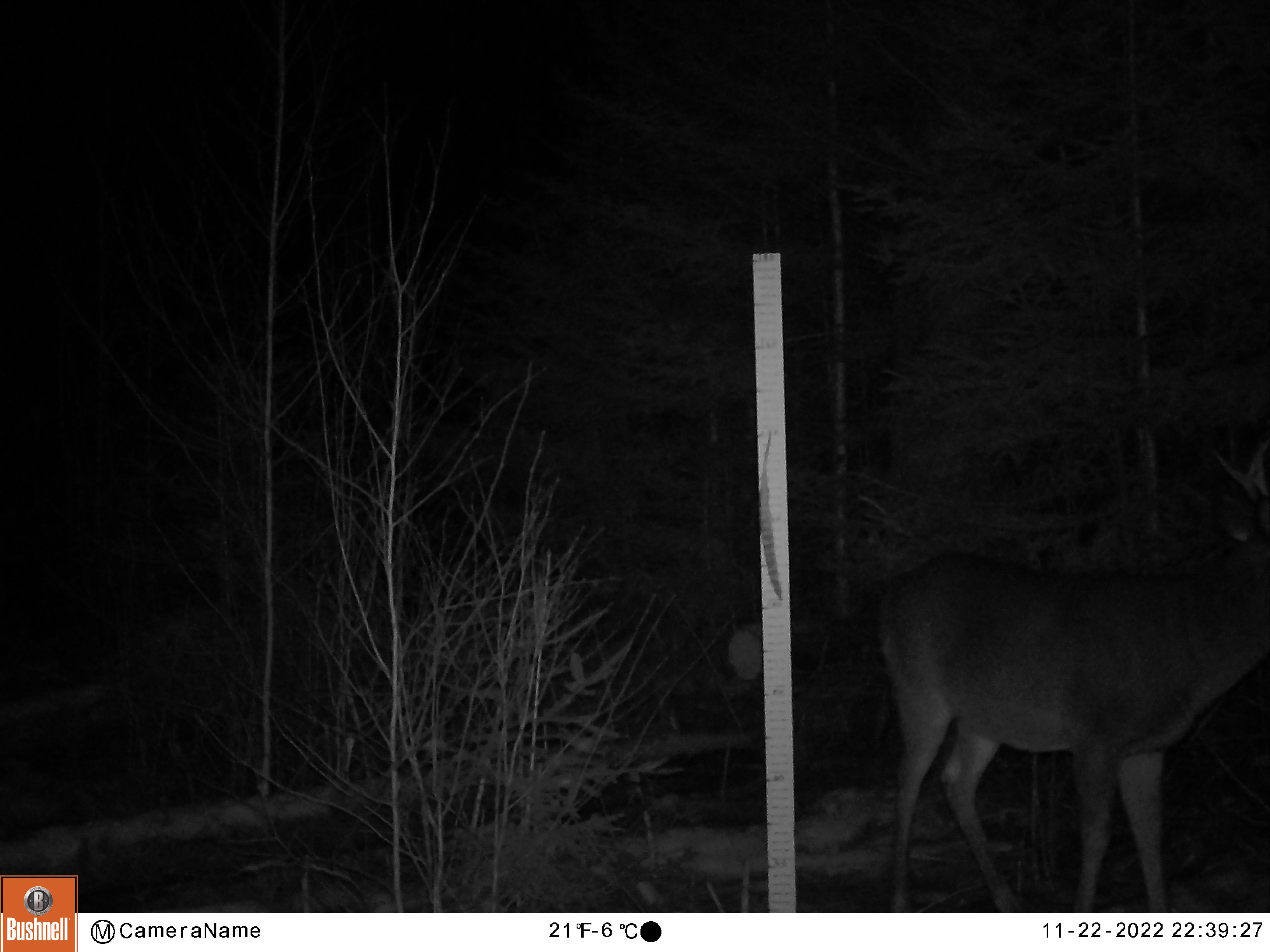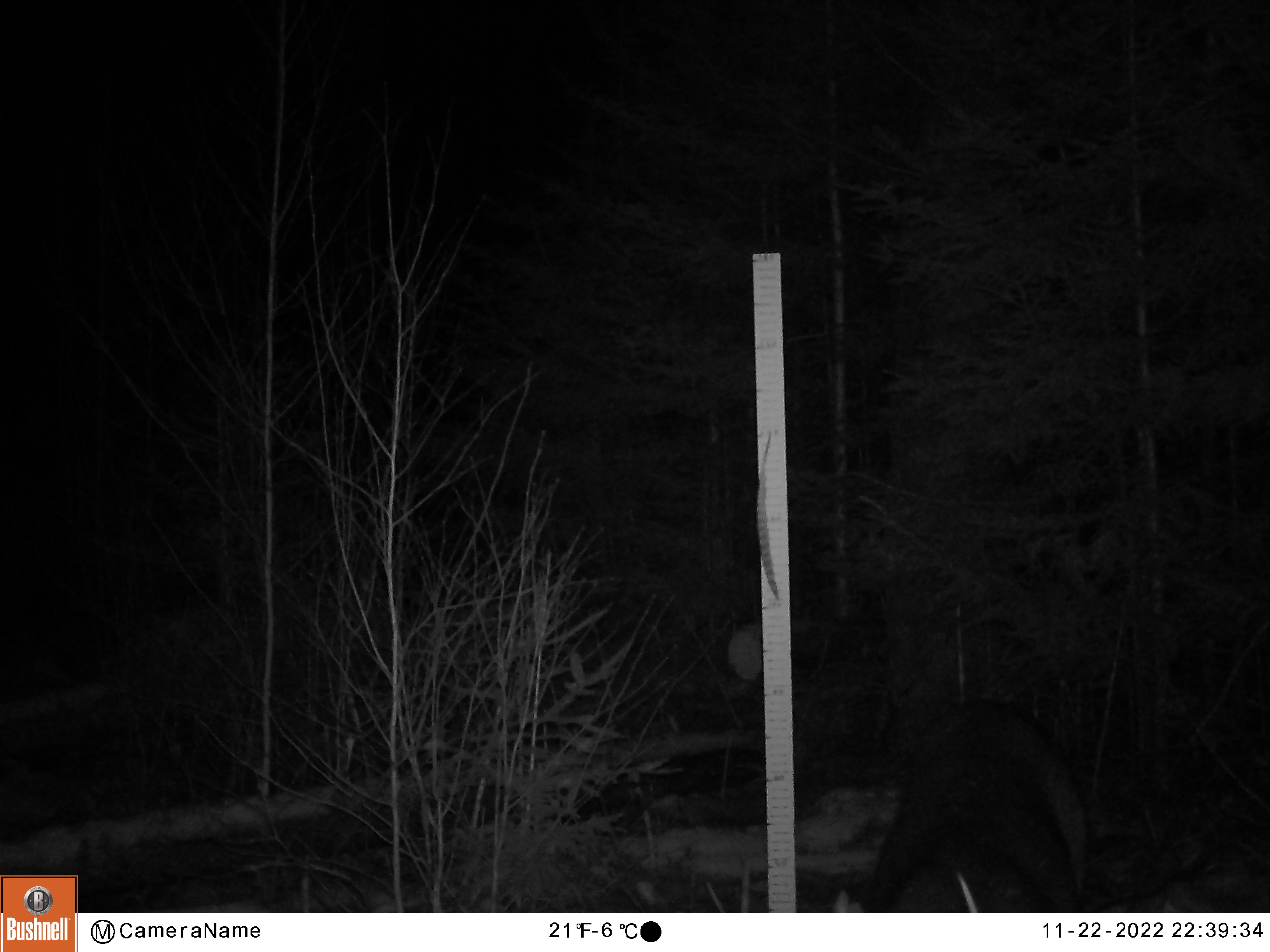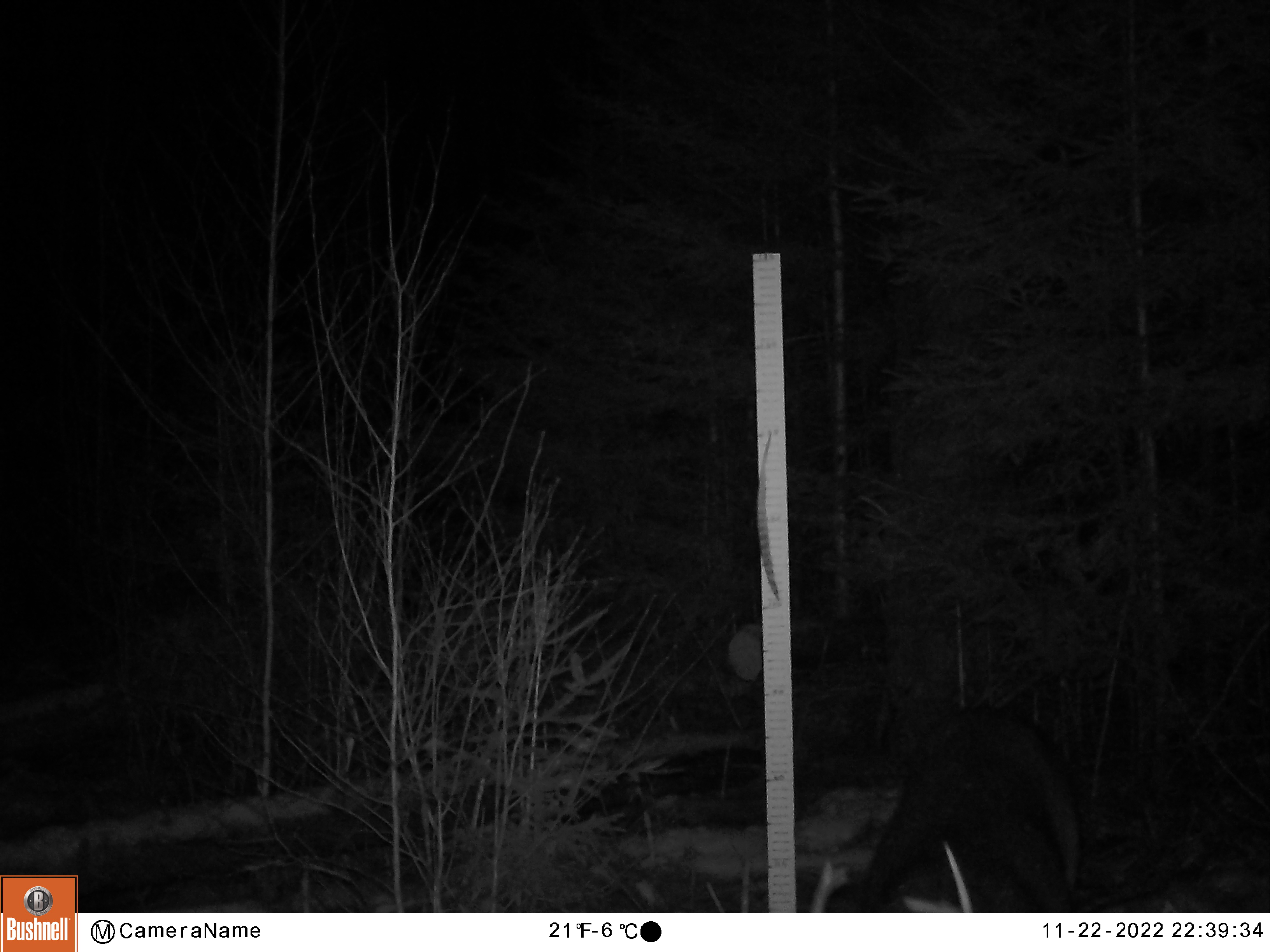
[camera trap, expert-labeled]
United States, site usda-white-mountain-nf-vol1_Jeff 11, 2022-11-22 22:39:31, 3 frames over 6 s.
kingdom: Animalia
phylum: Chordata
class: Mammalia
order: Artiodactyla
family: Cervidae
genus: Odocoileus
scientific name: Odocoileus virginianus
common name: white-tailed deer